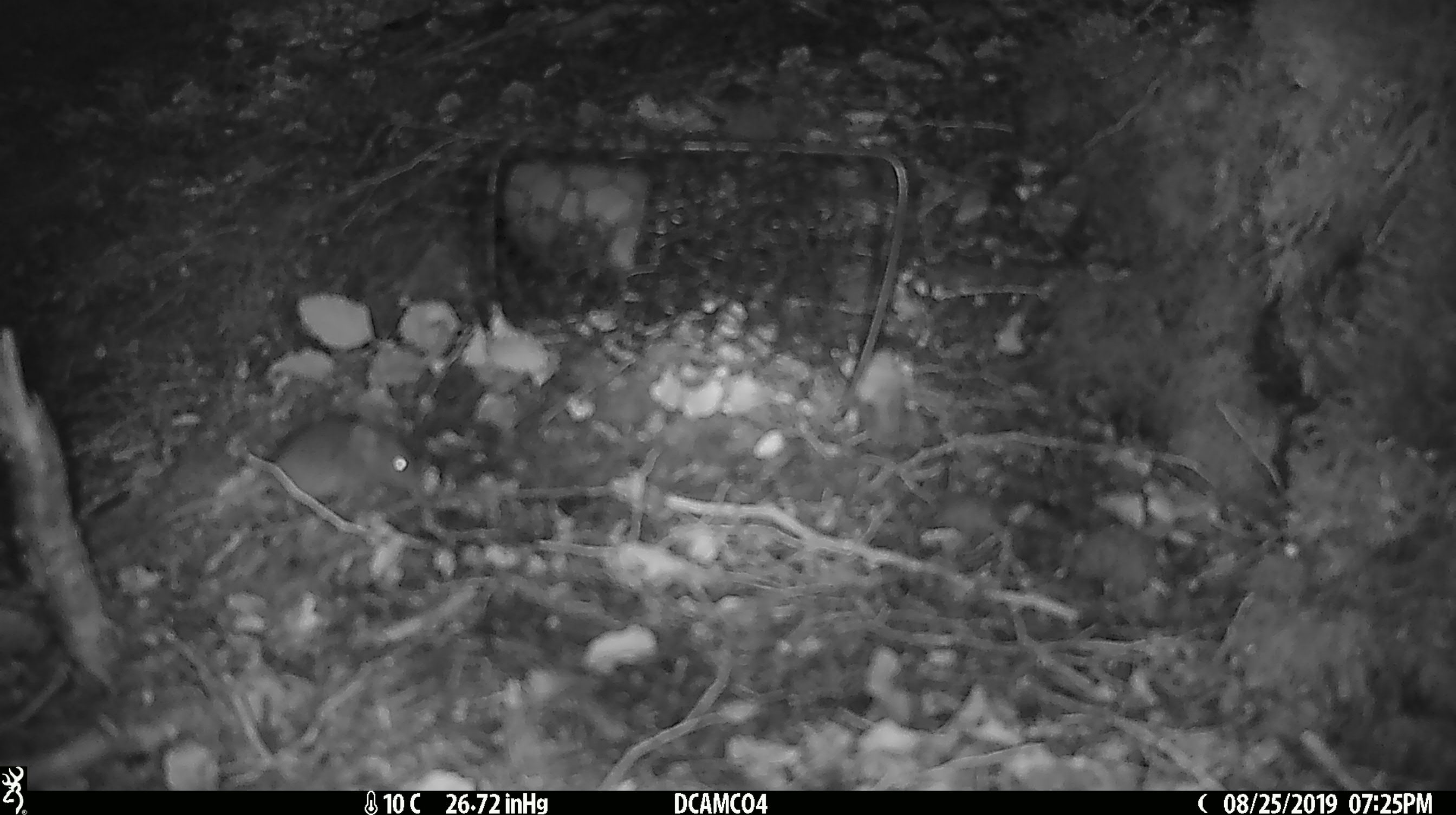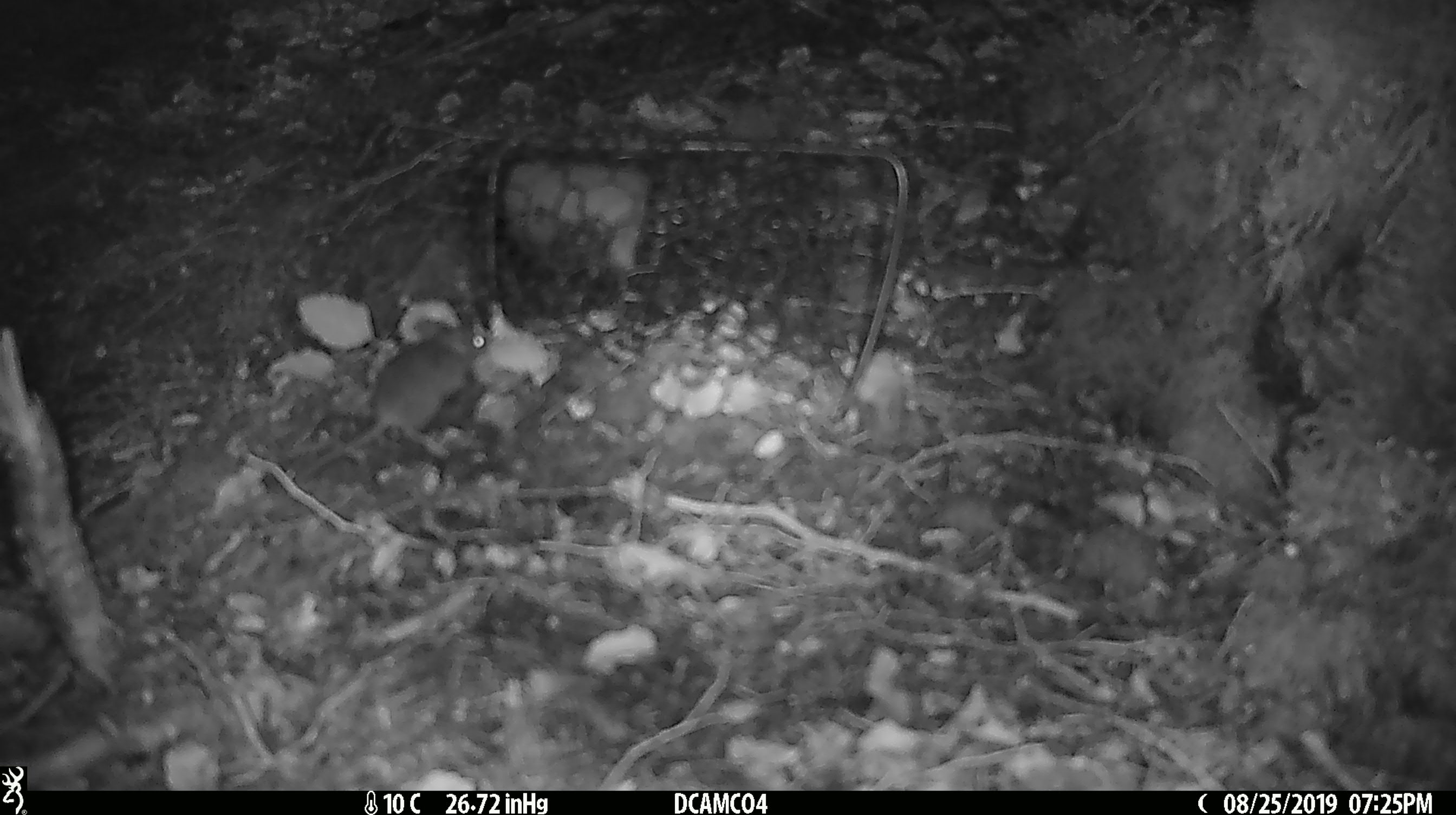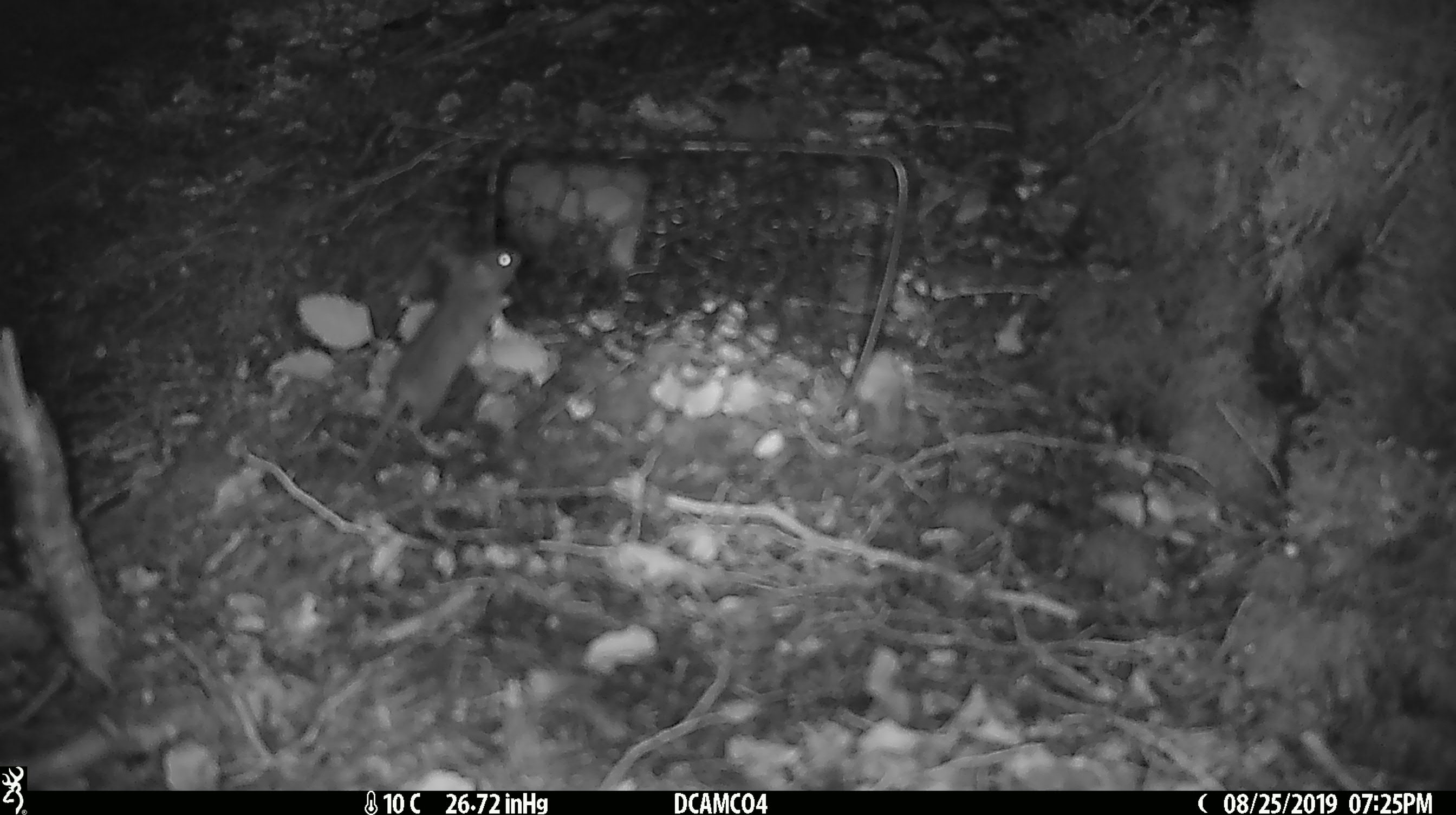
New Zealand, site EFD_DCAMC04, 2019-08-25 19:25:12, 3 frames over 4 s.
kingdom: Animalia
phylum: Chordata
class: Mammalia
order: Rodentia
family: Muridae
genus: Mus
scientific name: Mus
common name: mouse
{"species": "mouse (Mus)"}